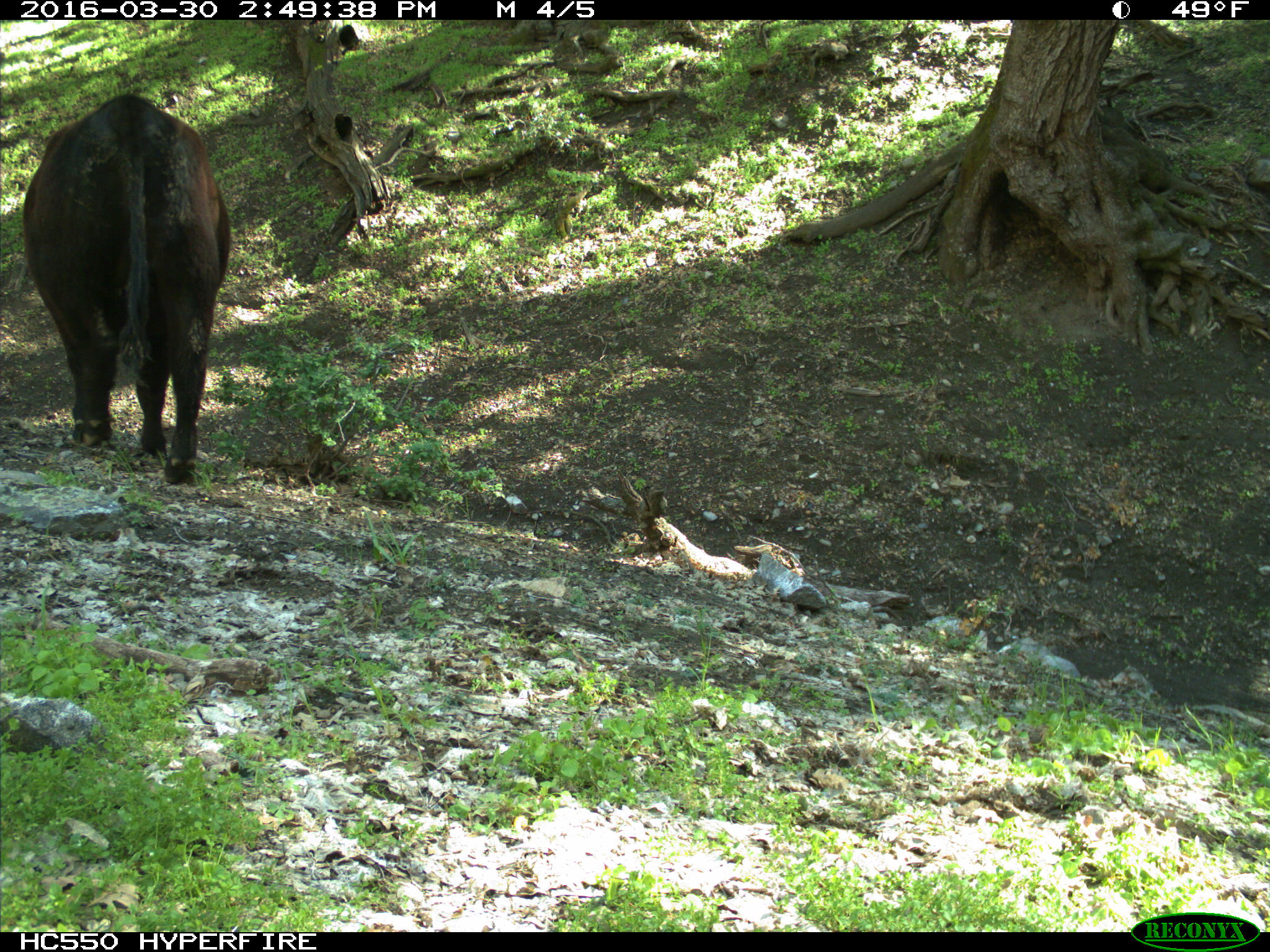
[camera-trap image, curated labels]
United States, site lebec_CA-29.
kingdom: Animalia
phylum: Chordata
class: Mammalia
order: Artiodactyla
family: Bovidae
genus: Bos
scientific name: Bos taurus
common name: domestic cow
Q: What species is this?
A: Bos taurus (domestic cow).